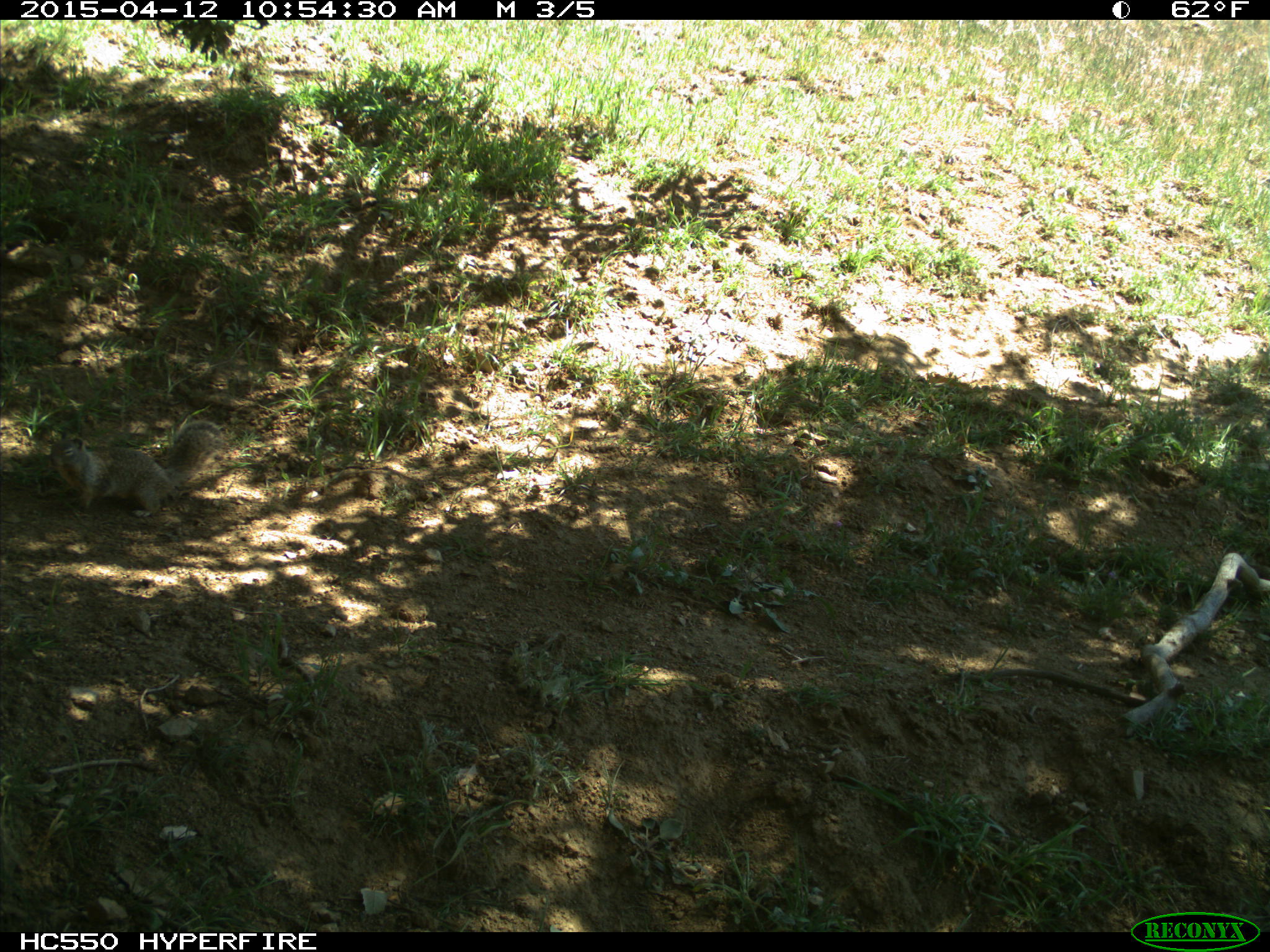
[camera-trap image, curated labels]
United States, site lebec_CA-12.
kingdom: Animalia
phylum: Chordata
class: Mammalia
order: Rodentia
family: Sciuridae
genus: Otospermophilus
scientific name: Otospermophilus beecheyi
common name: california ground squirrel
Otospermophilus beecheyi (california ground squirrel).